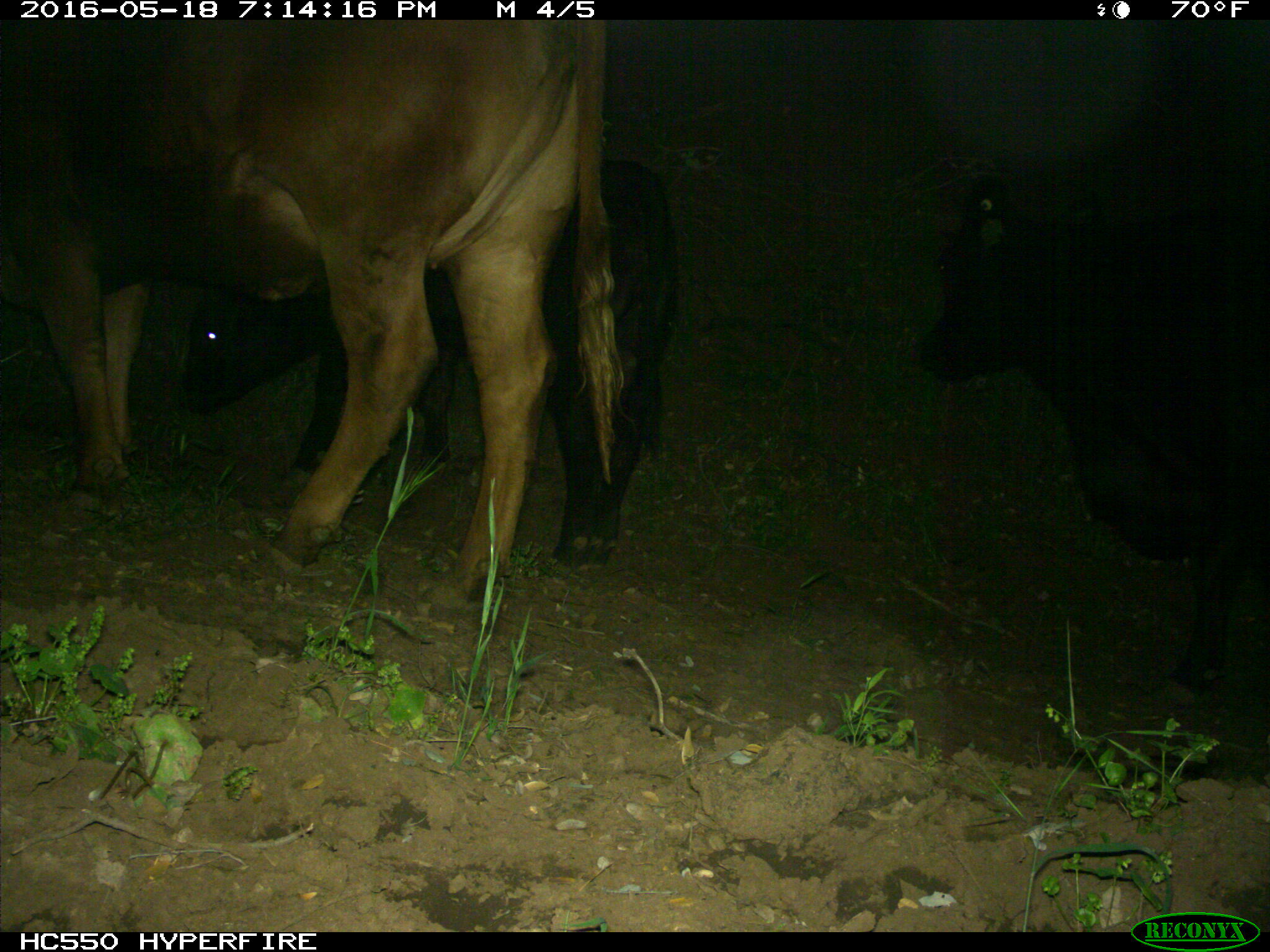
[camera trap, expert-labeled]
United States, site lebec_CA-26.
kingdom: Animalia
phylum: Chordata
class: Mammalia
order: Artiodactyla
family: Bovidae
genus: Bos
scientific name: Bos taurus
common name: domestic cow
Bos taurus (domestic cow).